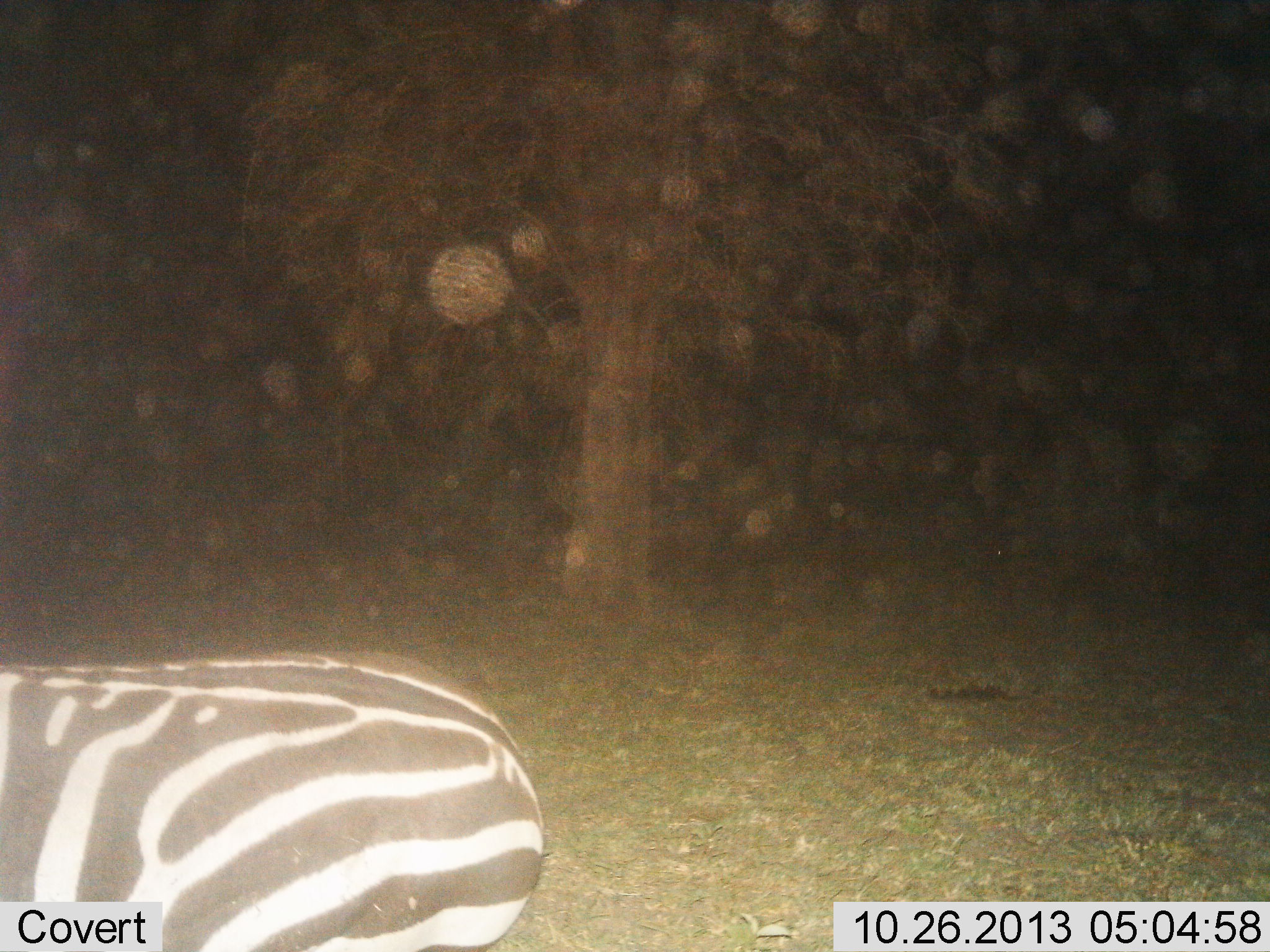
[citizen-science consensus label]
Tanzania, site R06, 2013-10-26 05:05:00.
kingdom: Animalia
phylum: Chordata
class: Mammalia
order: Perissodactyla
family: Equidae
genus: Equus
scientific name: Equus quagga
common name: plains zebra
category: zebra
Zebra (plains zebra) (Equus quagga), count 1. Behavior (volunteer vote fractions): standing 100%, resting 0%, moving 0%, interacting 0%. Young present (vote fraction): 0%. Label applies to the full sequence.